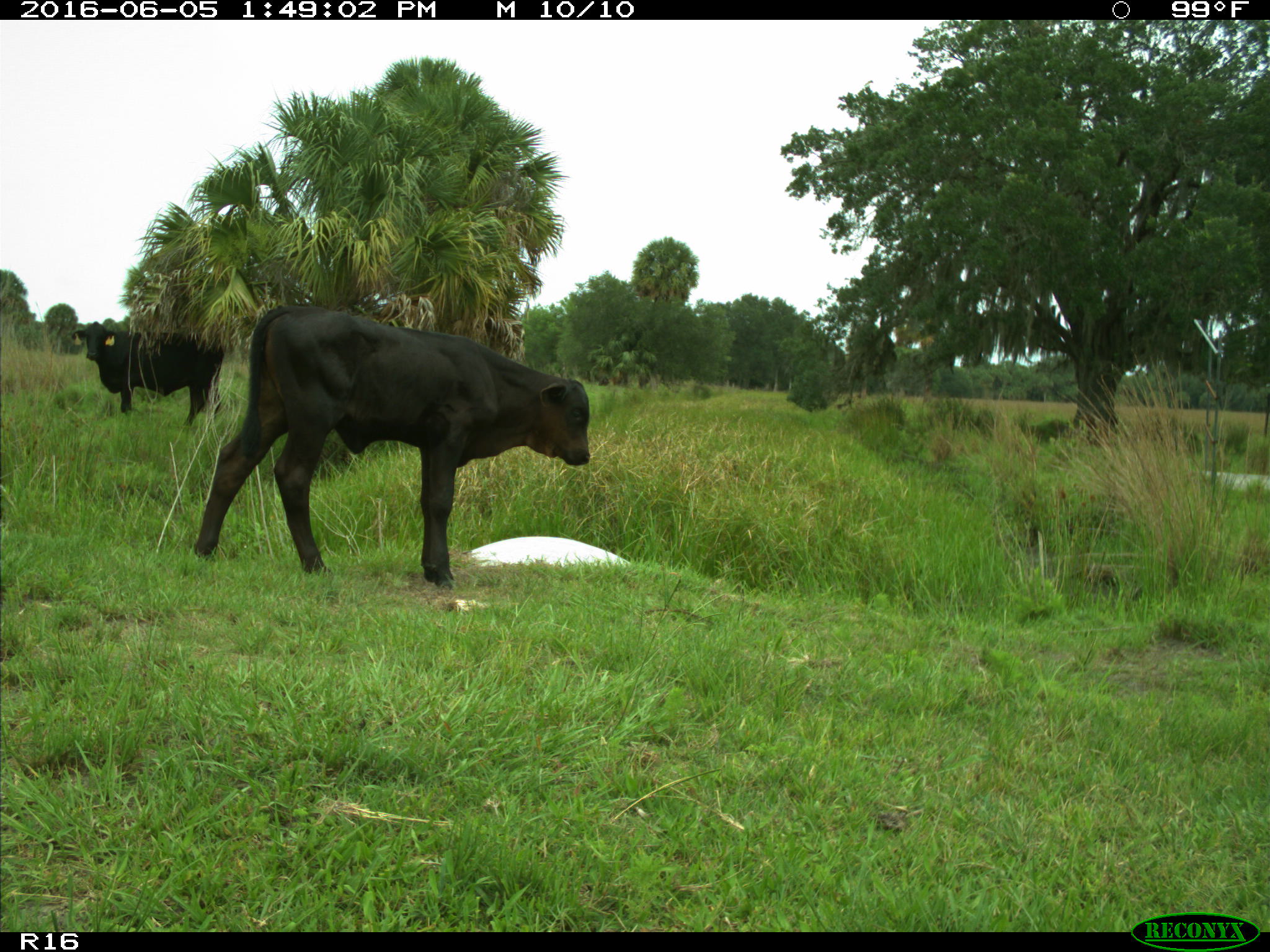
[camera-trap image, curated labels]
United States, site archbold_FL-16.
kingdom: Animalia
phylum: Chordata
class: Mammalia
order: Artiodactyla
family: Bovidae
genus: Bos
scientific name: Bos taurus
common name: domestic cow